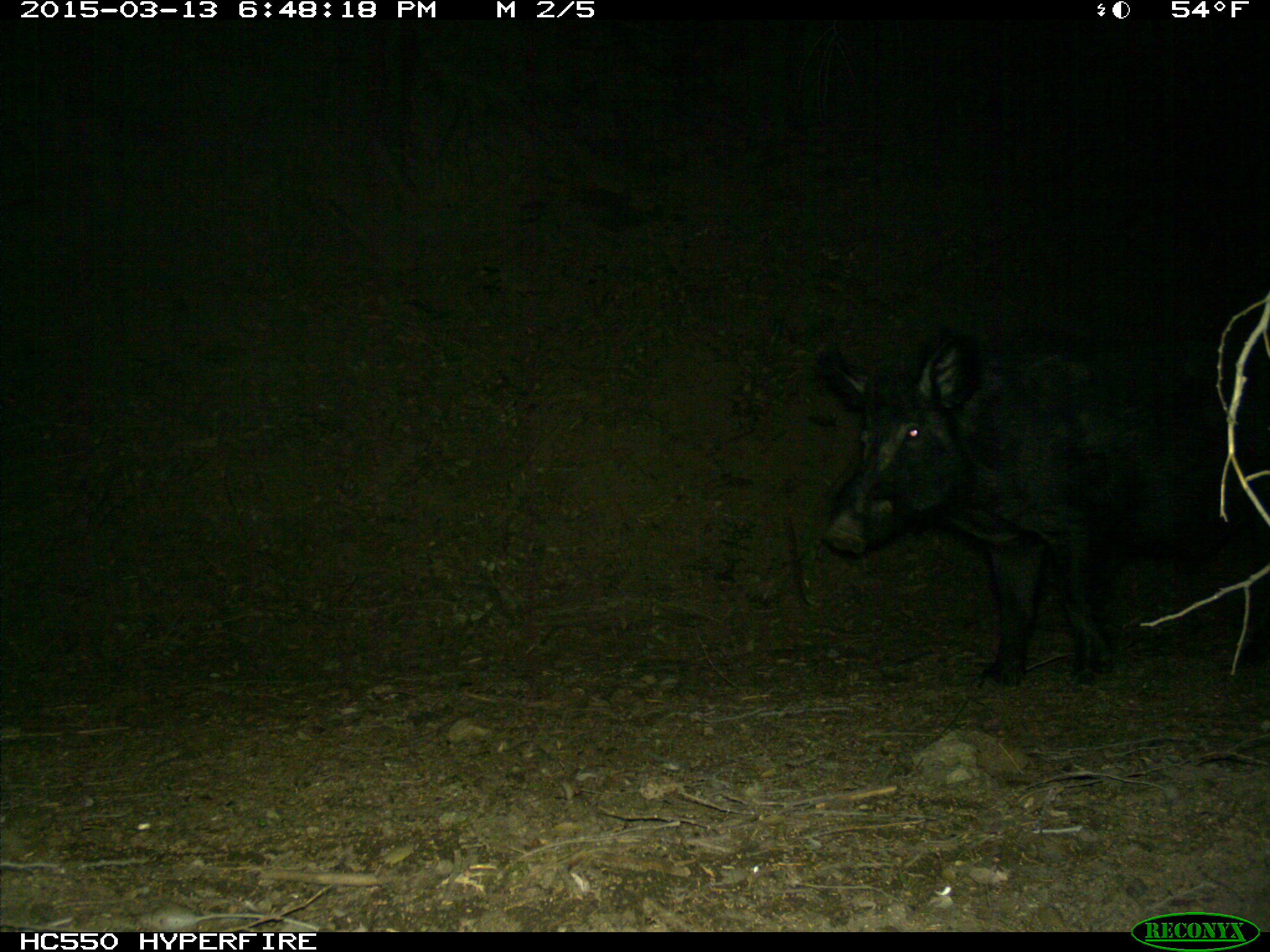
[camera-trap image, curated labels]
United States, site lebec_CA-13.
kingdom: Animalia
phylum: Chordata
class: Mammalia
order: Artiodactyla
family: Suidae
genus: Sus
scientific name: Sus scrofa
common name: wild boar